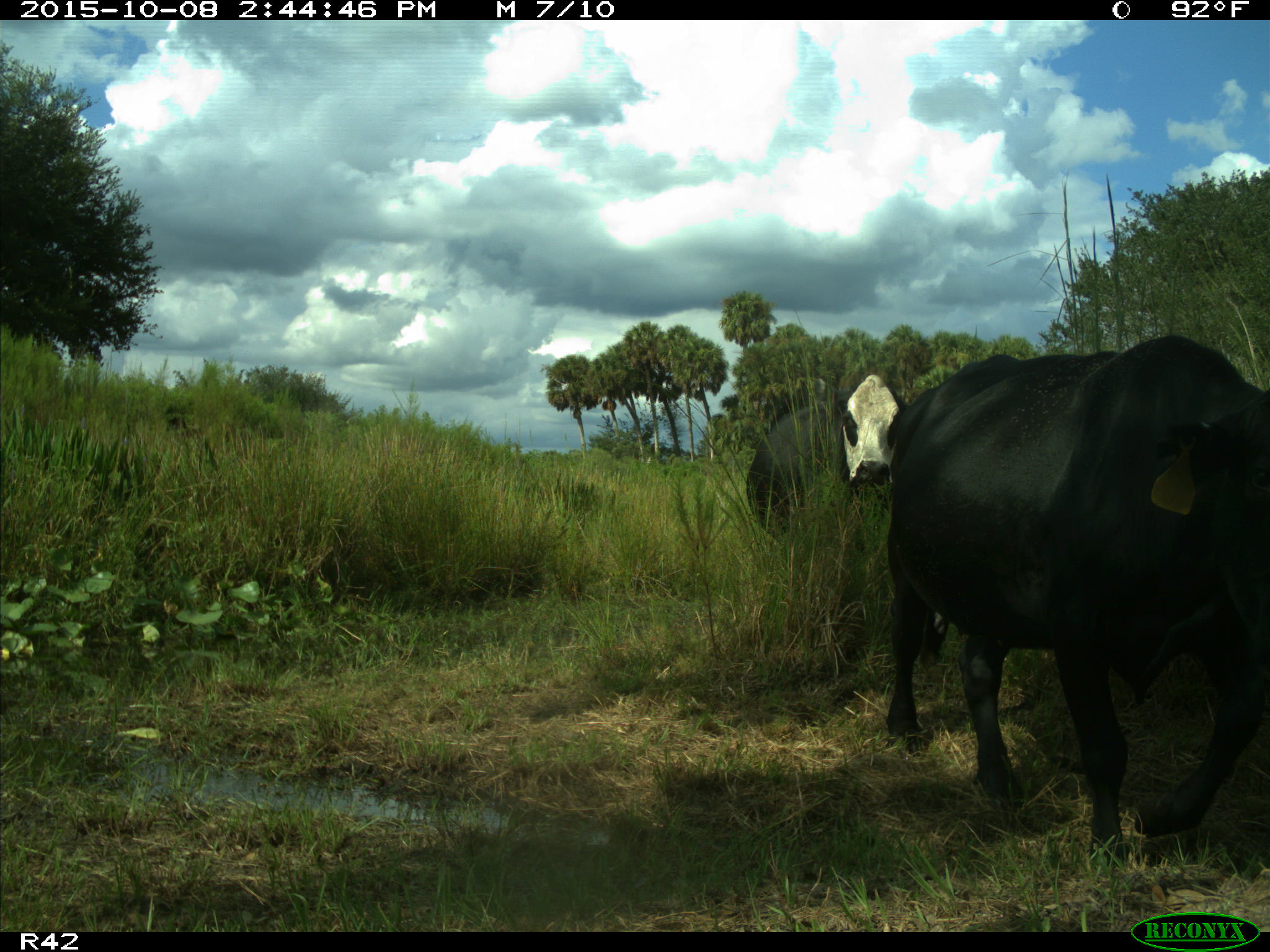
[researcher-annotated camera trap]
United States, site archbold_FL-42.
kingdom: Animalia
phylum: Chordata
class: Mammalia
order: Artiodactyla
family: Bovidae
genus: Bos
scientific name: Bos taurus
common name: domestic cow